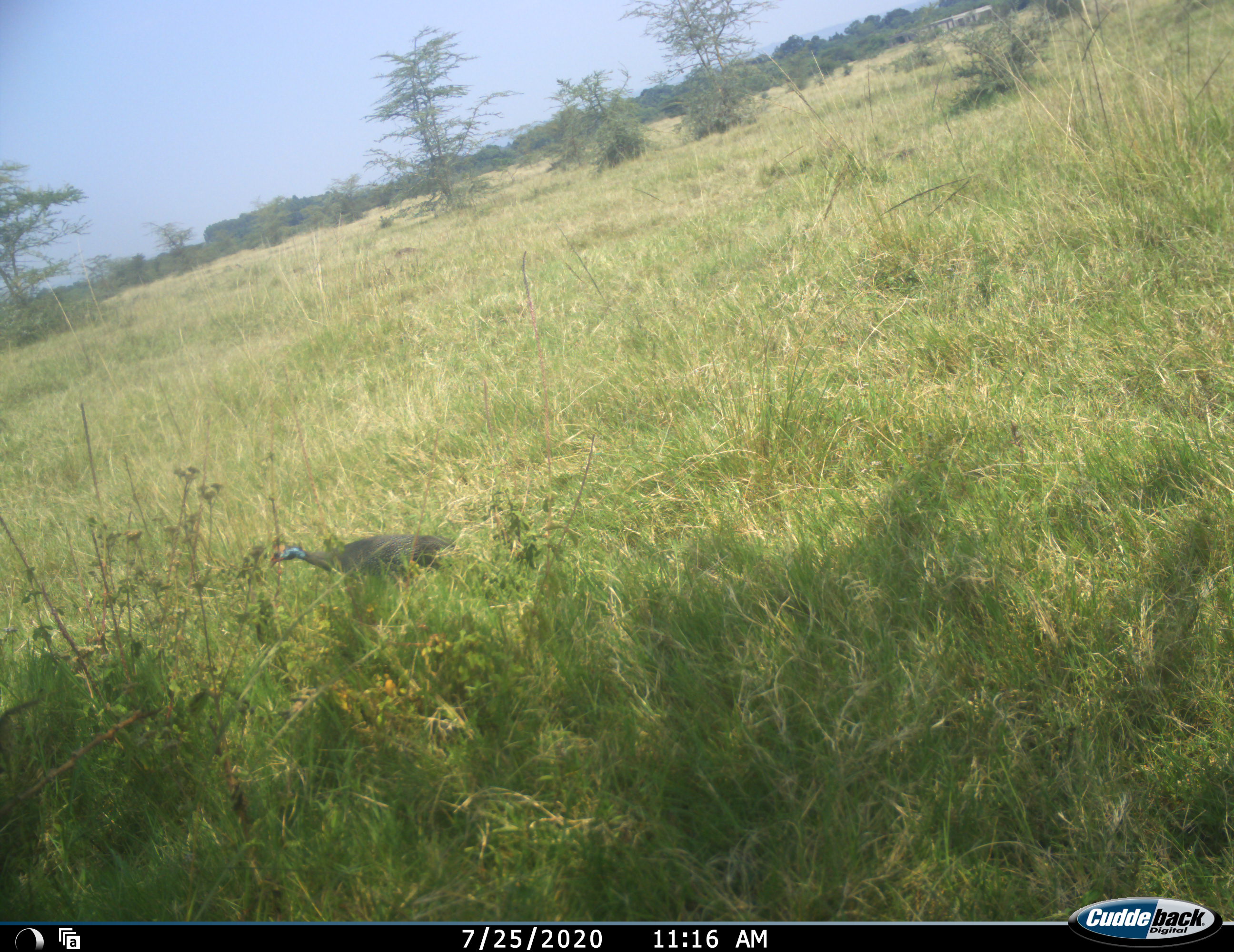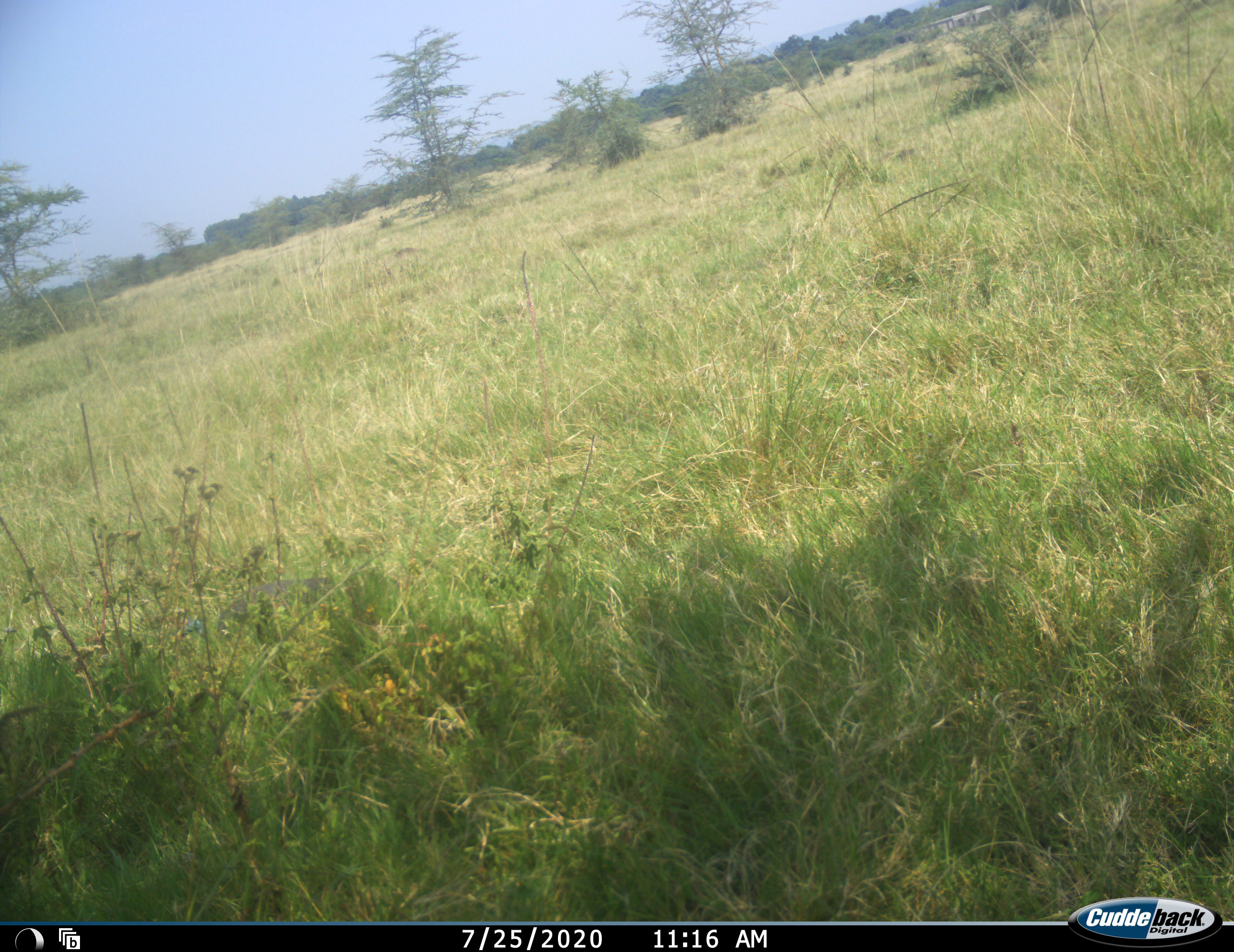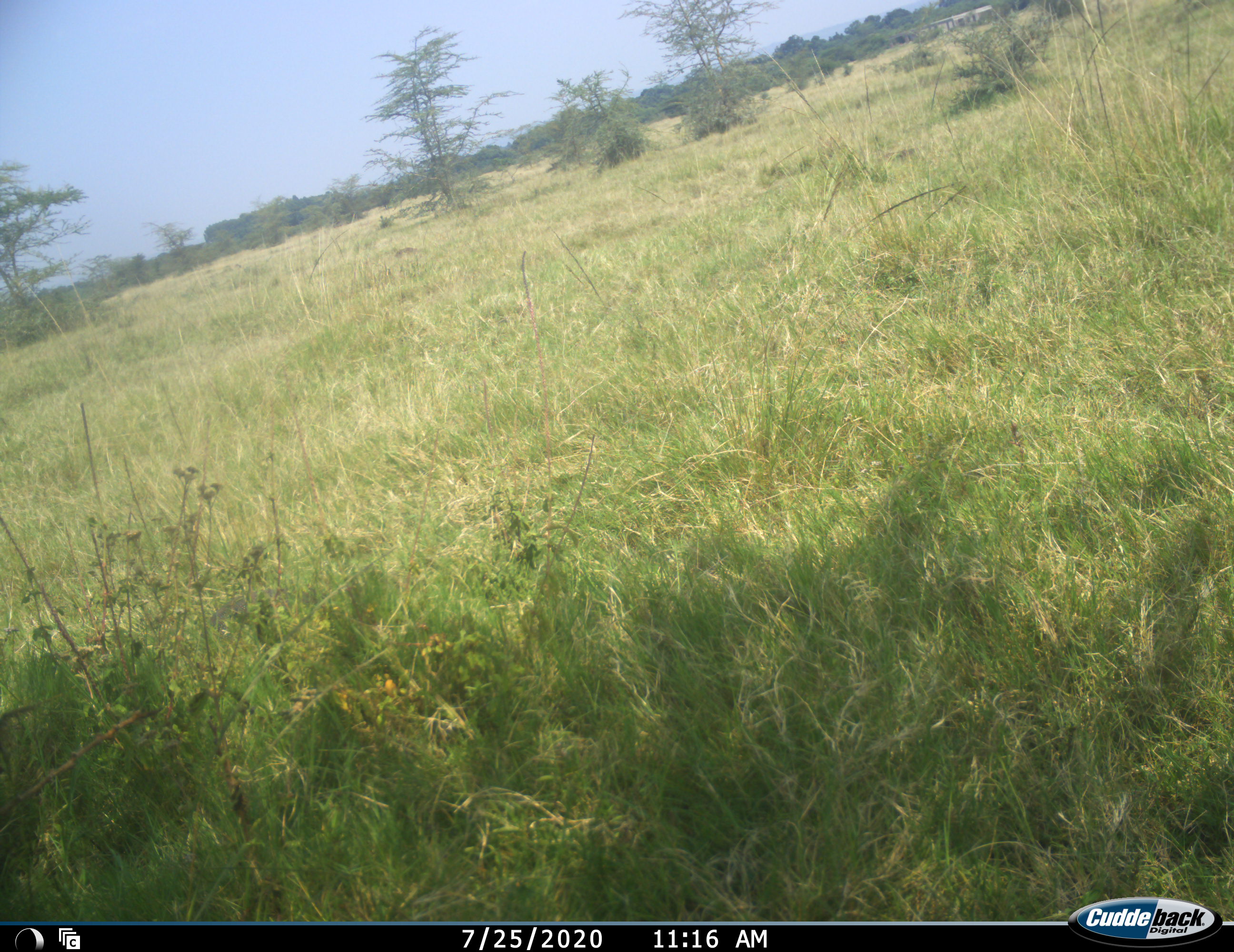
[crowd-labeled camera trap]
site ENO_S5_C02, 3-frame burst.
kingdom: Animalia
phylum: Chordata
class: Aves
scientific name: Aves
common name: bird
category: birdother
Birdother (bird) (Aves), count 1. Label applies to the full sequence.